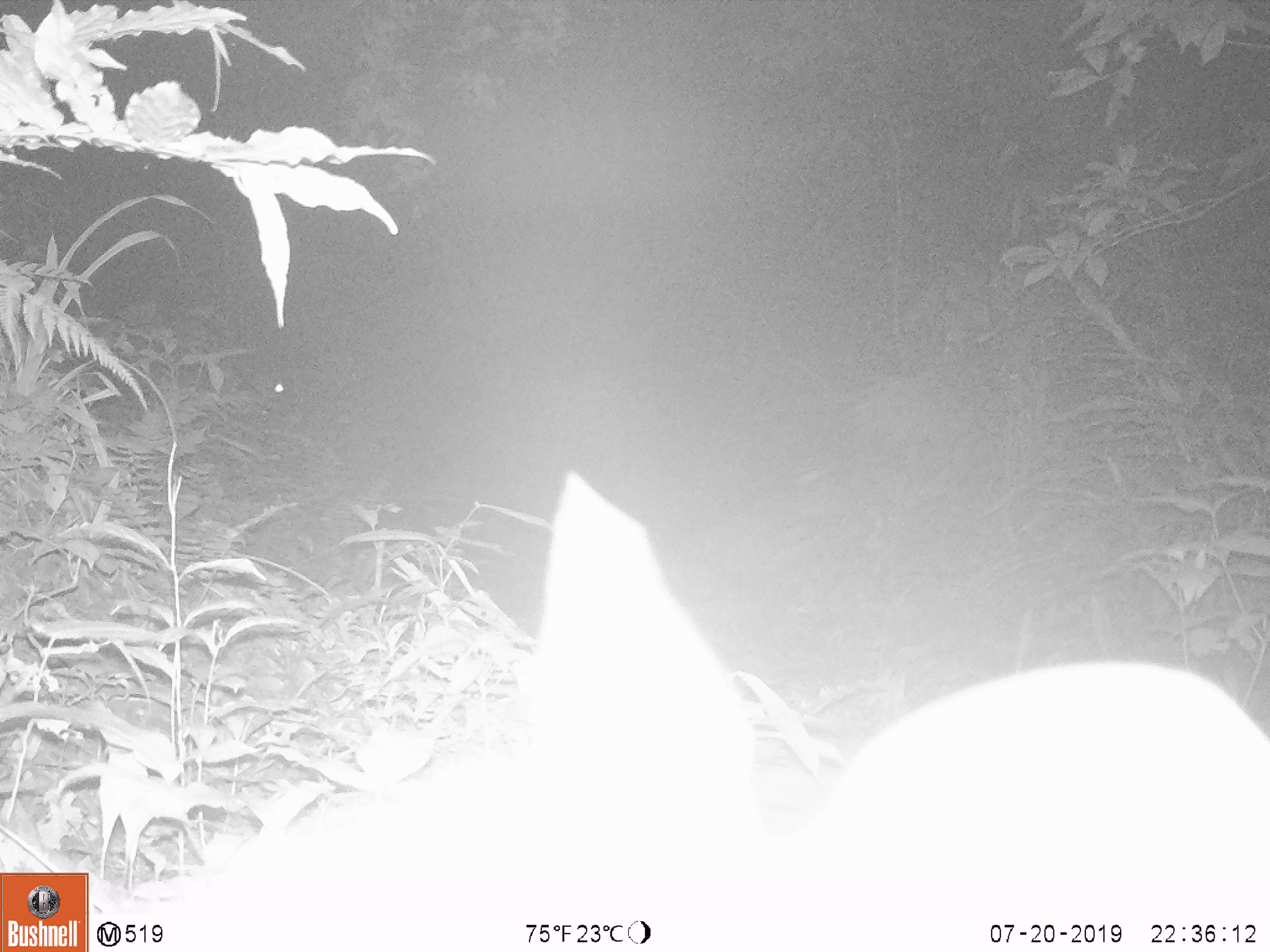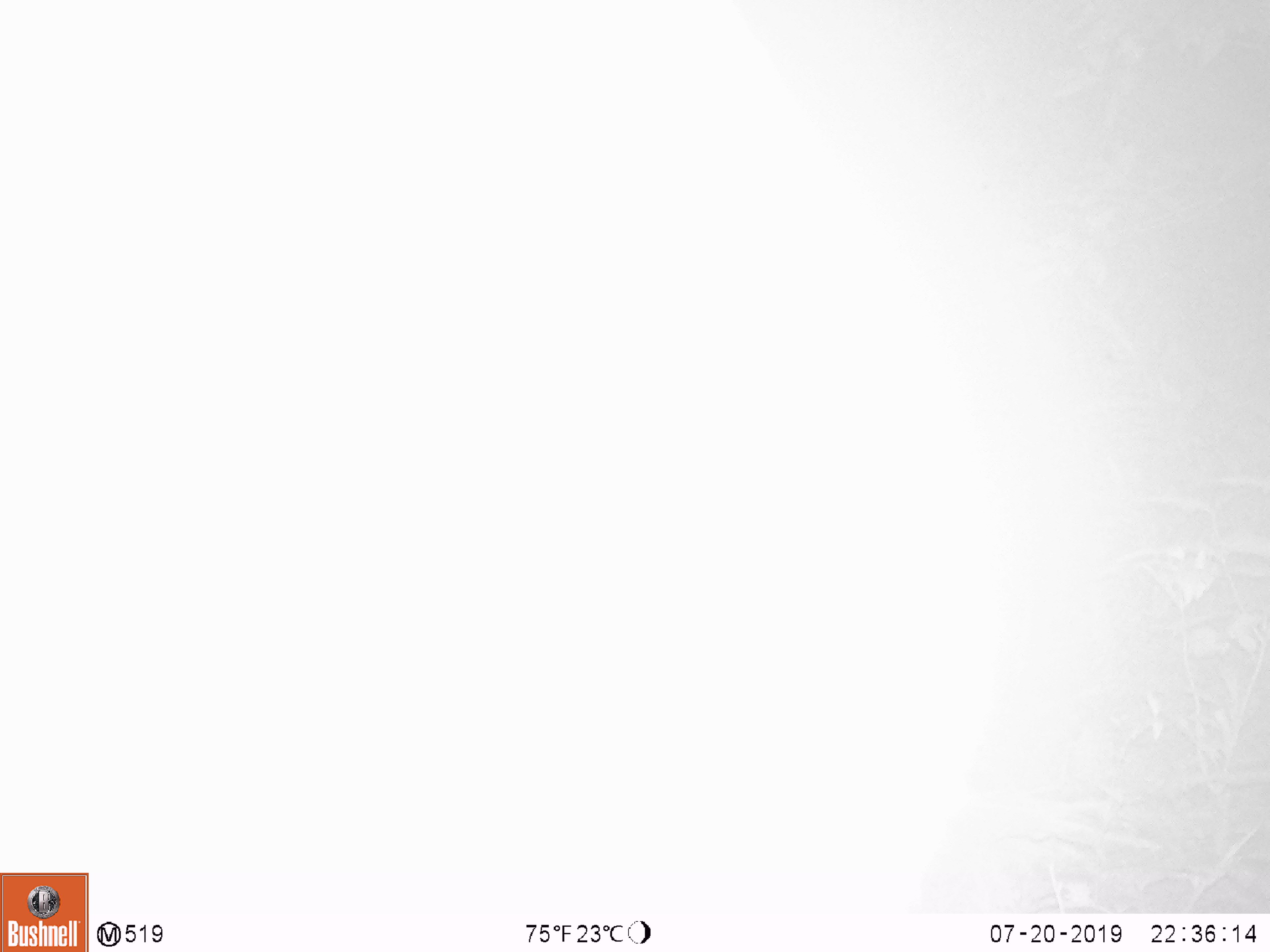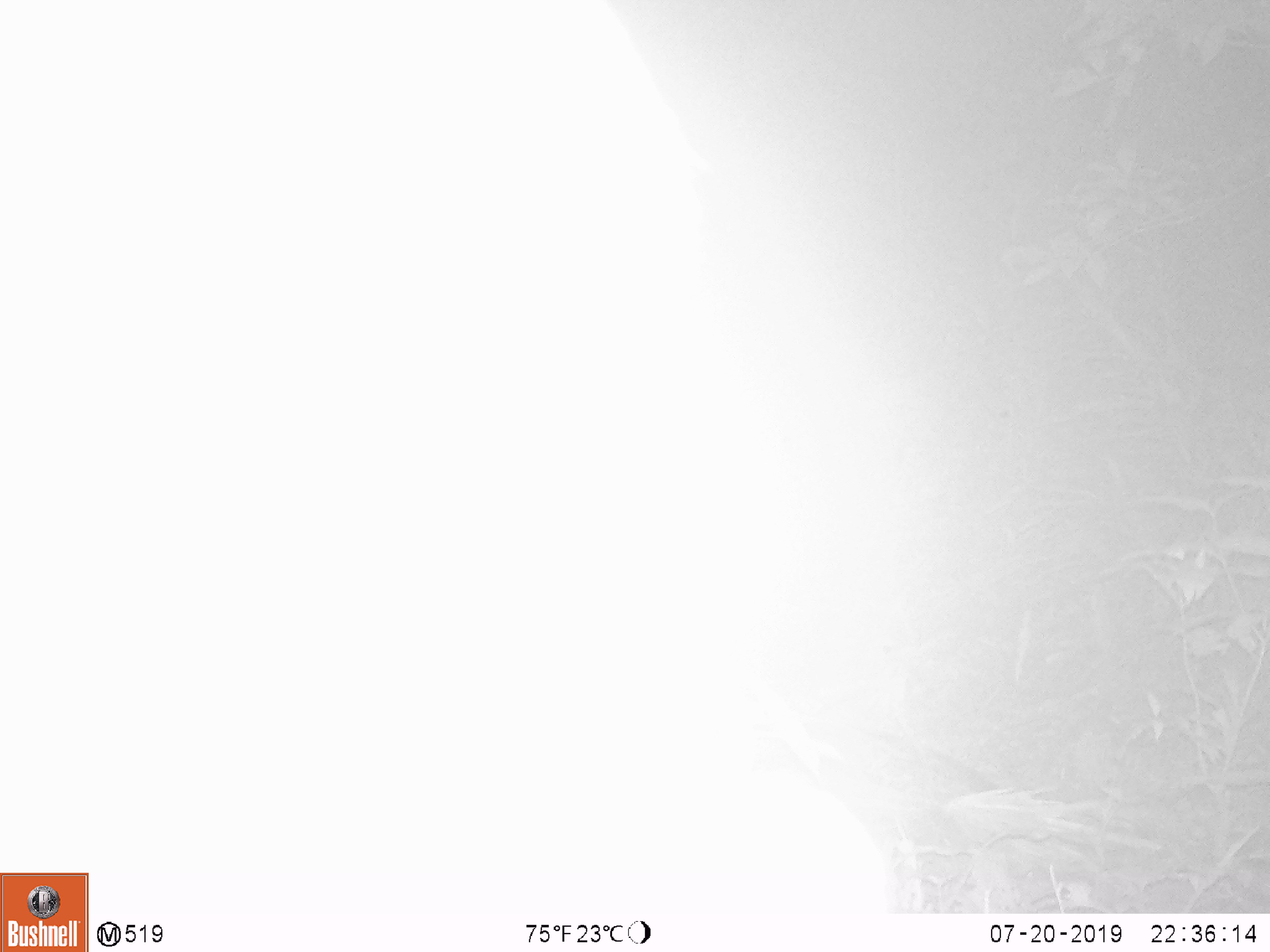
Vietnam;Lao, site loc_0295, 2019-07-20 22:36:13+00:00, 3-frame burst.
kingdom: Animalia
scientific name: Animalia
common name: animal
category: unidentified animal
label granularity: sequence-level